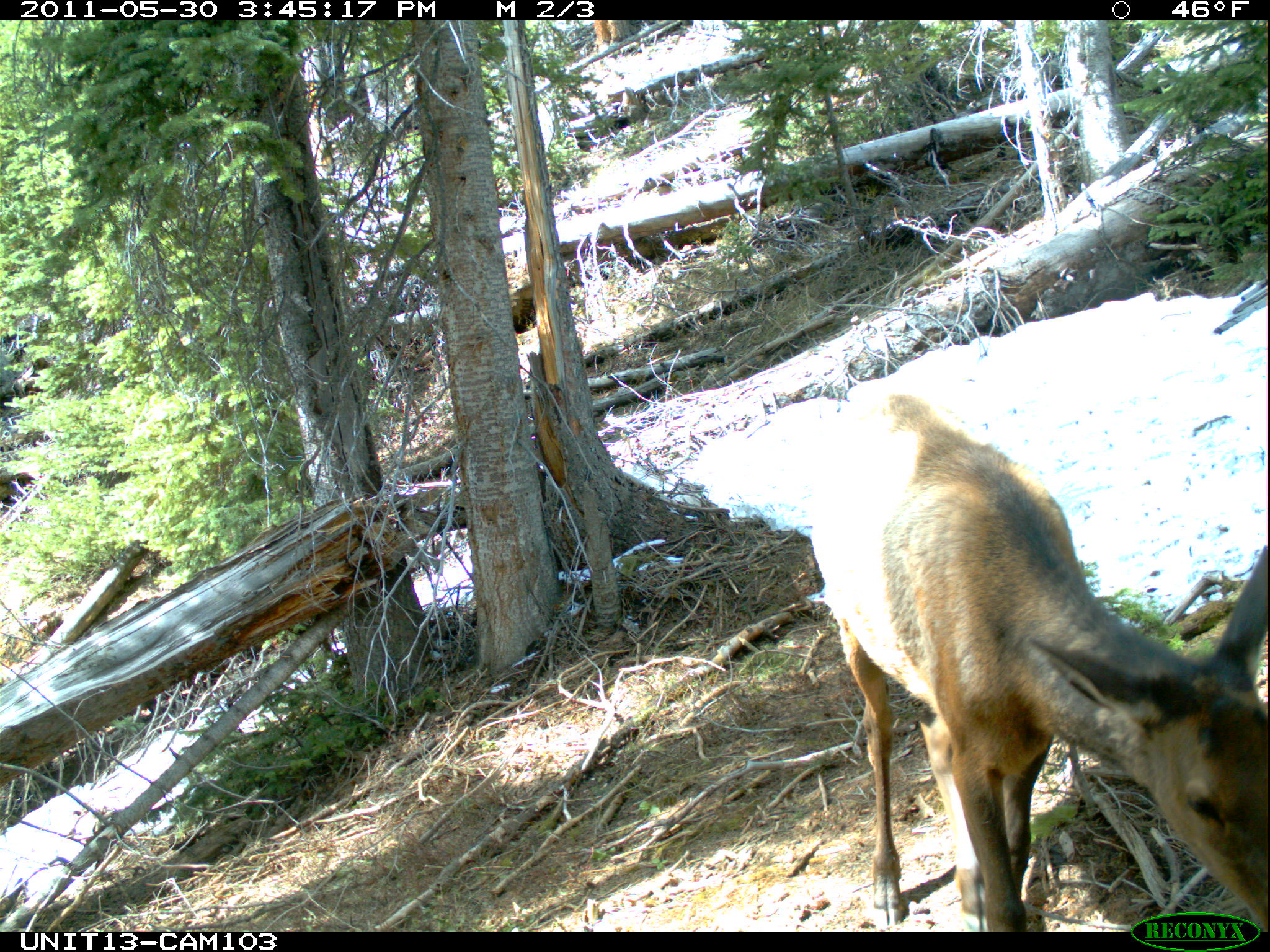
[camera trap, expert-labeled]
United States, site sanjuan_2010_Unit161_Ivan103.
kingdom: Animalia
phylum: Chordata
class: Mammalia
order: Artiodactyla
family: Cervidae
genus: Cervus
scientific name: Cervus elaphus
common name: red deer